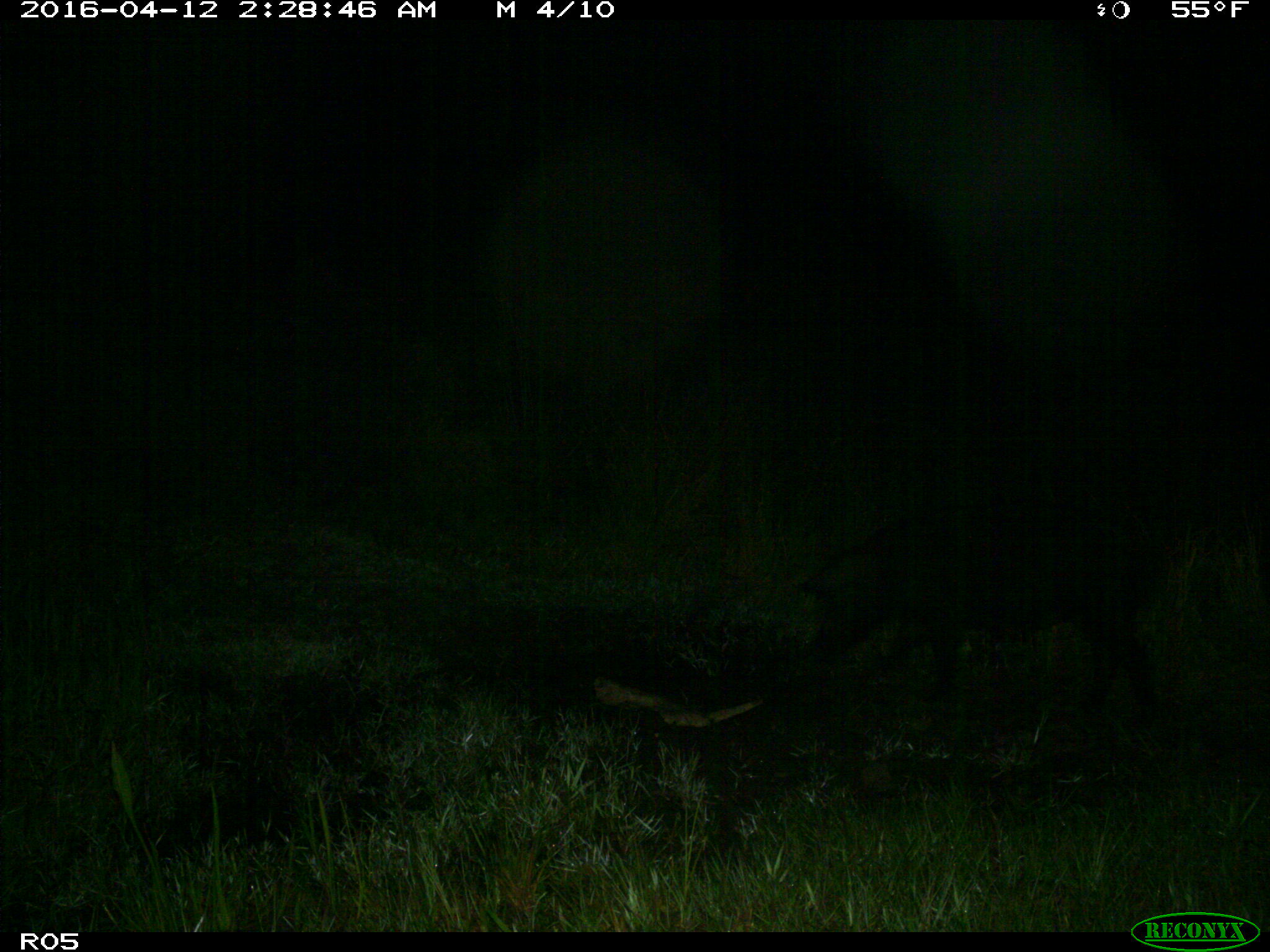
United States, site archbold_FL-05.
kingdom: Animalia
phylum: Chordata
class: Mammalia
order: Artiodactyla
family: Suidae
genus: Sus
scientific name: Sus scrofa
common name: wild boar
Sus scrofa (wild boar).